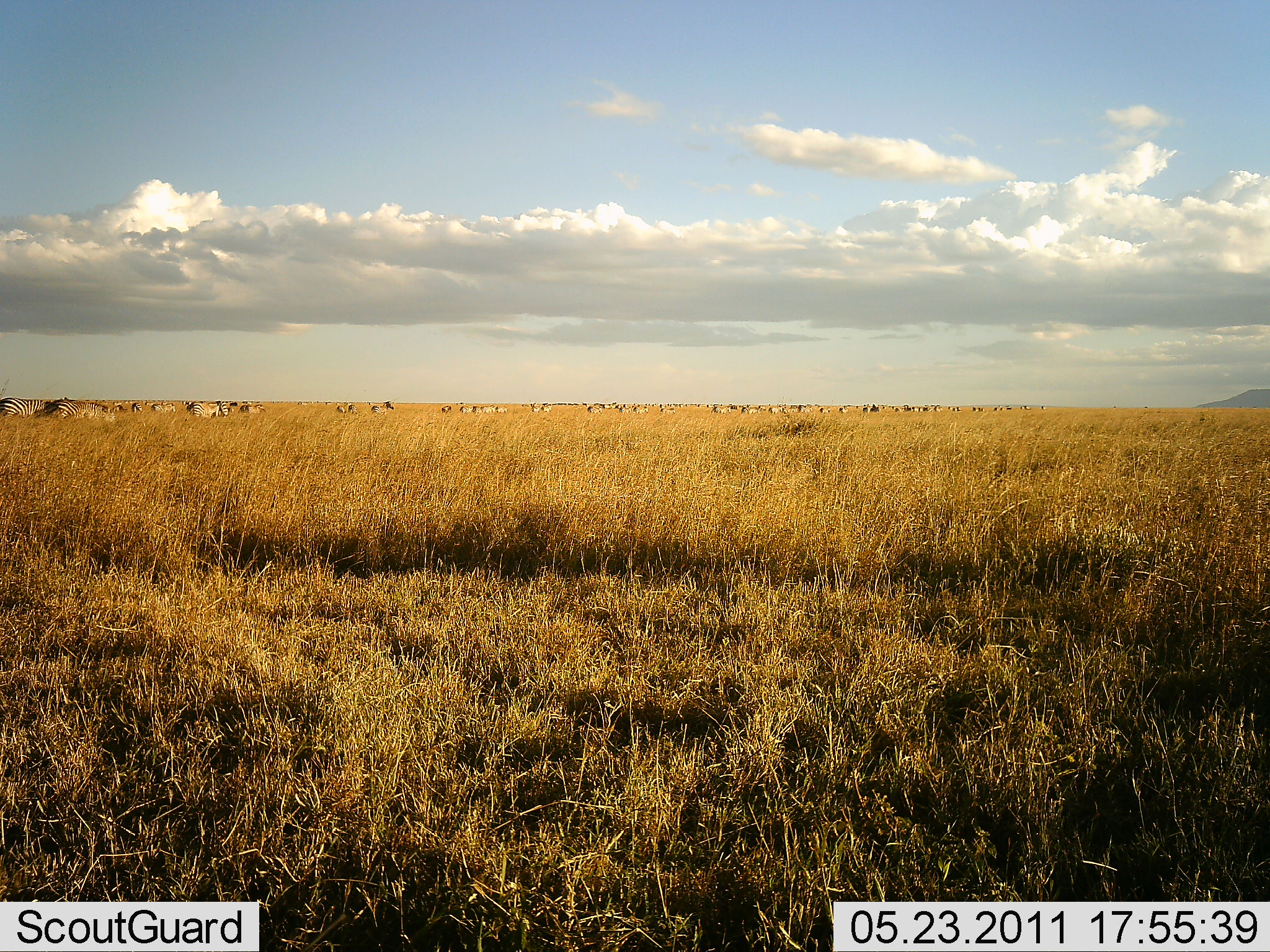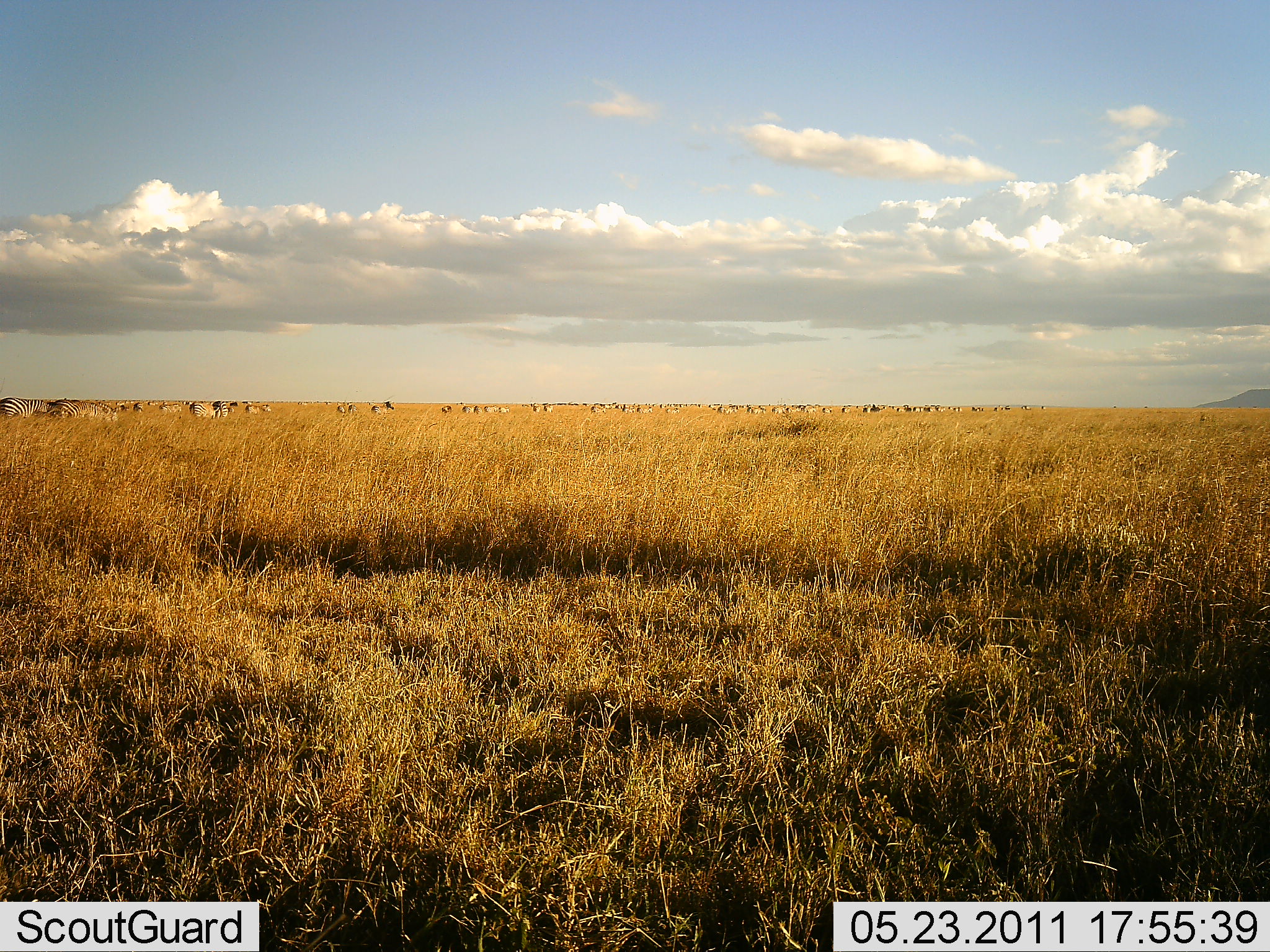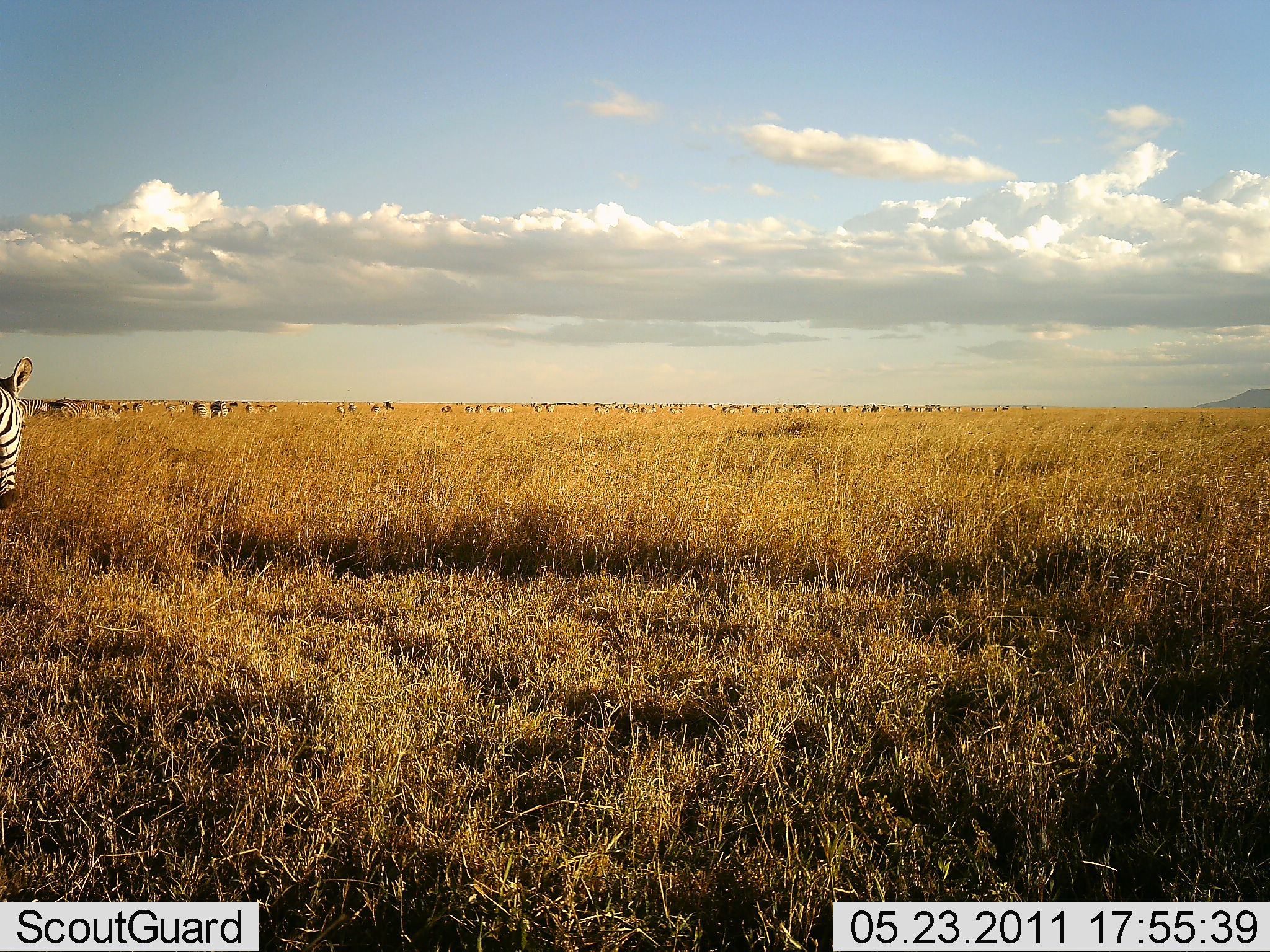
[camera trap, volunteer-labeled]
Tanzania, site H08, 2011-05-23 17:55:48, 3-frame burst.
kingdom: Animalia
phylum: Chordata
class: Mammalia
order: Perissodactyla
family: Equidae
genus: Equus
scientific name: Equus quagga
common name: plains zebra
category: zebra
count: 5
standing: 13%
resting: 0%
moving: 87%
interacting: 0%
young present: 0%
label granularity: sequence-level